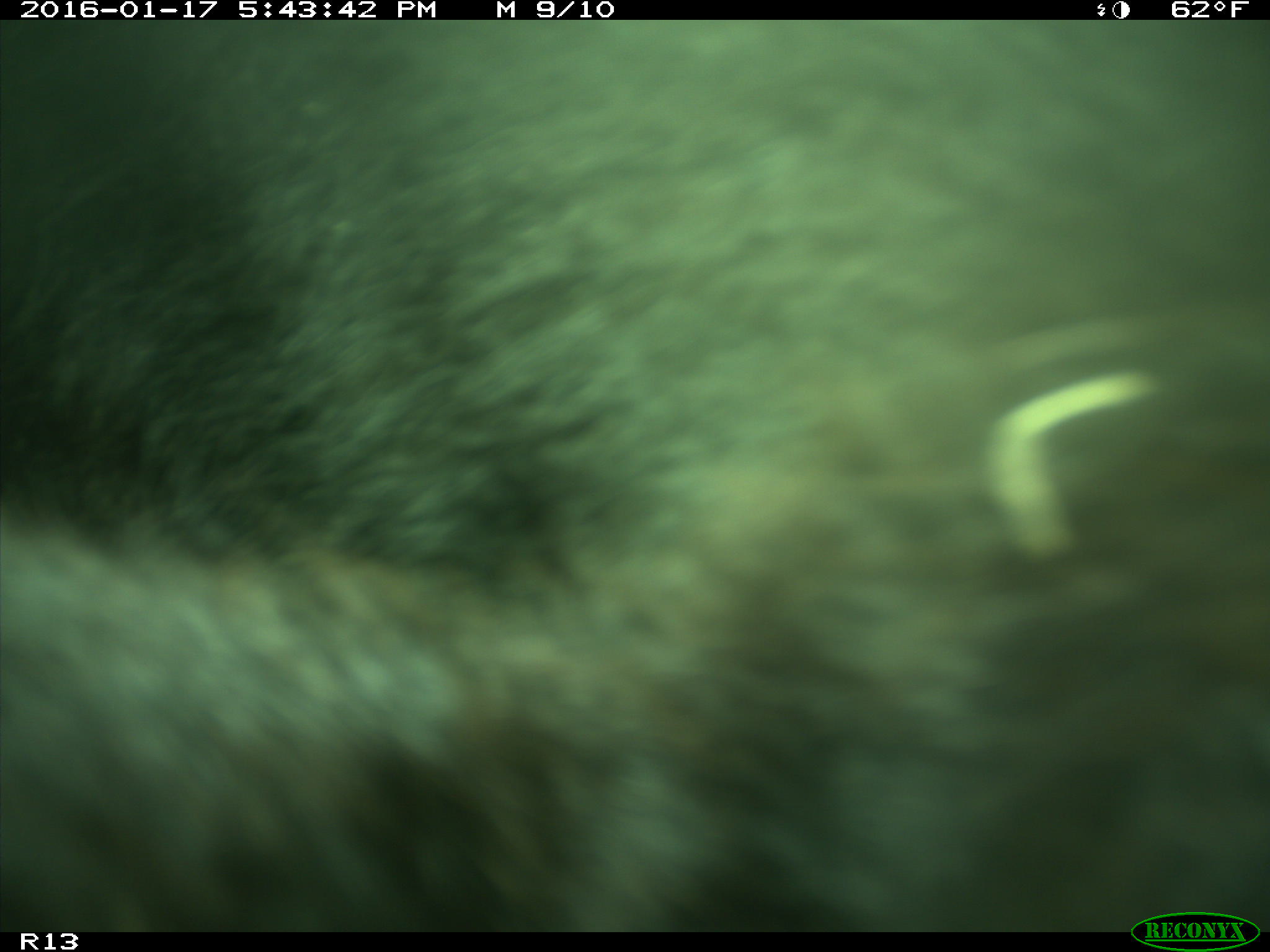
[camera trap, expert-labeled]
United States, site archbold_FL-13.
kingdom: Animalia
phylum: Chordata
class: Mammalia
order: Artiodactyla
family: Bovidae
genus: Bos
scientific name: Bos taurus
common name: domestic cow